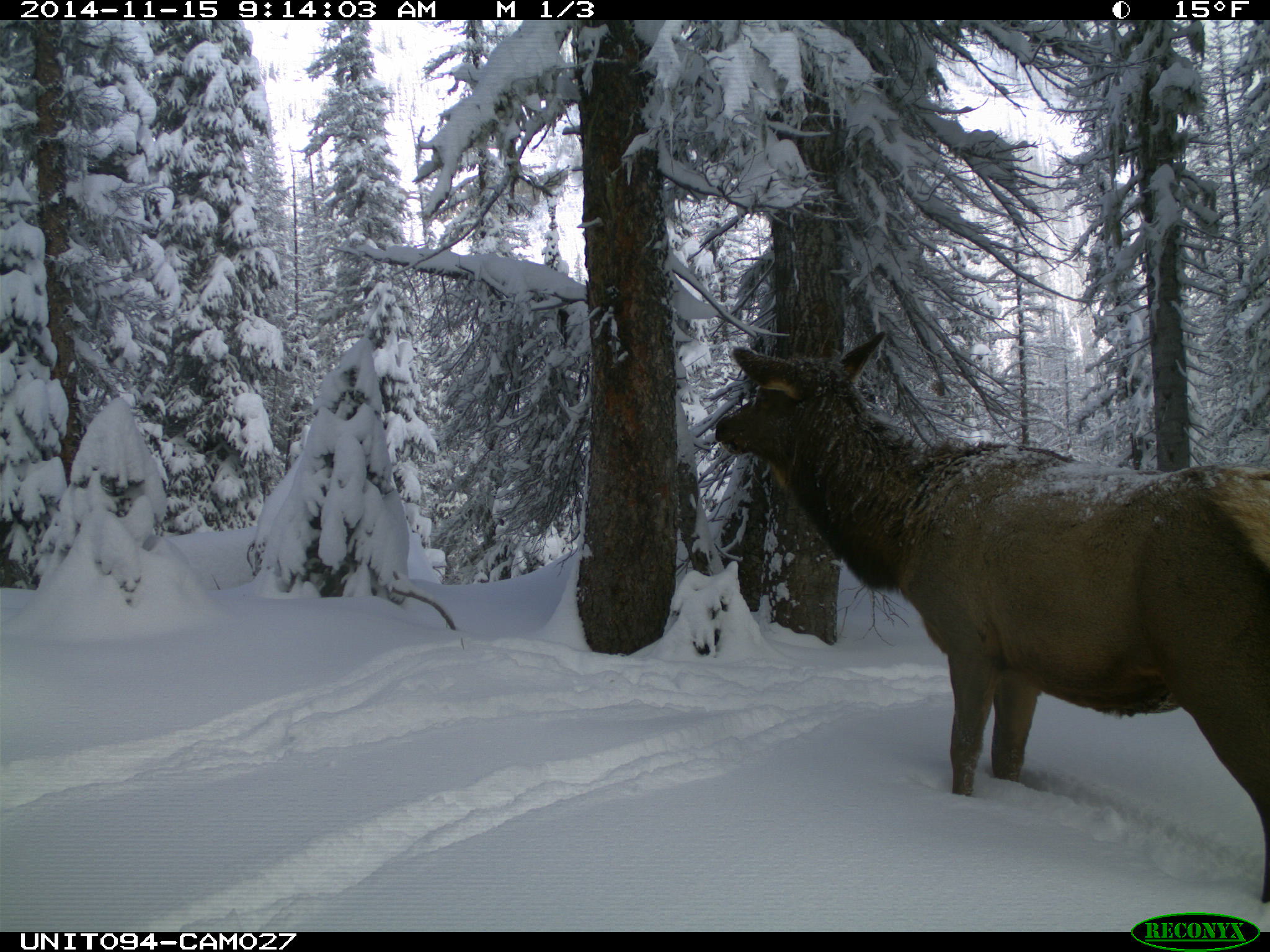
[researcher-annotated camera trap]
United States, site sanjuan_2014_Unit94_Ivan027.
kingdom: Animalia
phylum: Chordata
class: Mammalia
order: Artiodactyla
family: Cervidae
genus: Cervus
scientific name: Cervus elaphus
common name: red deer